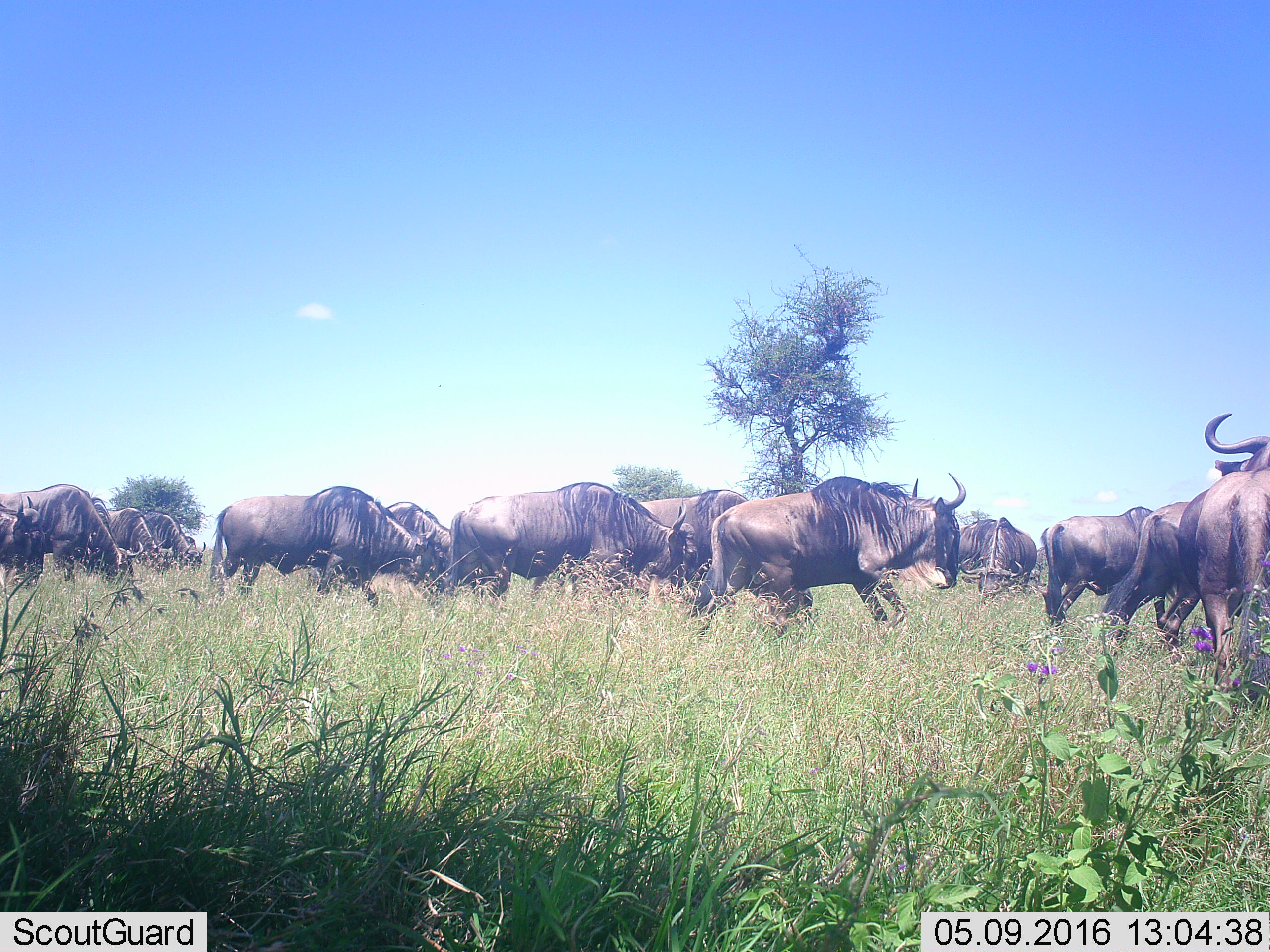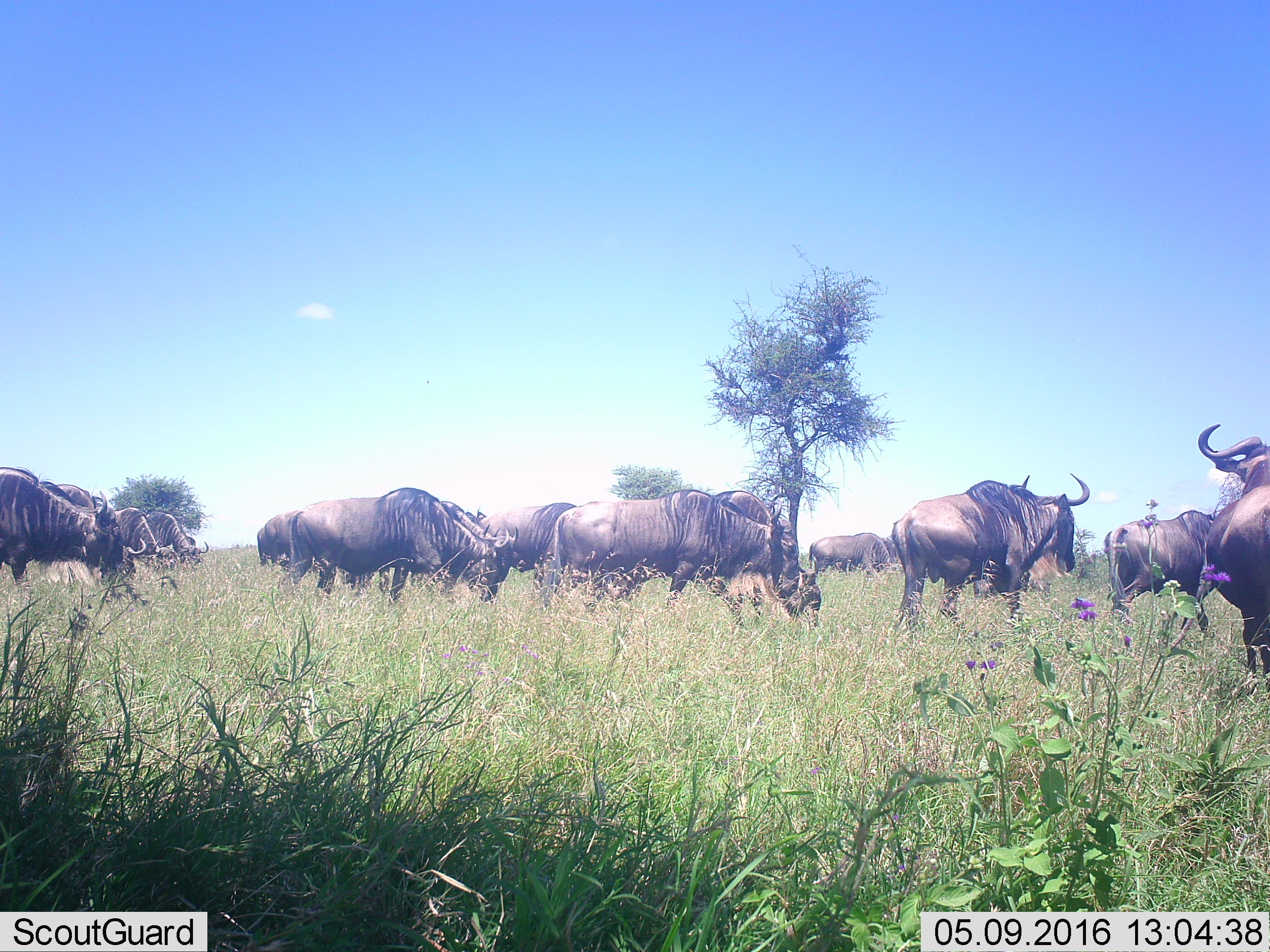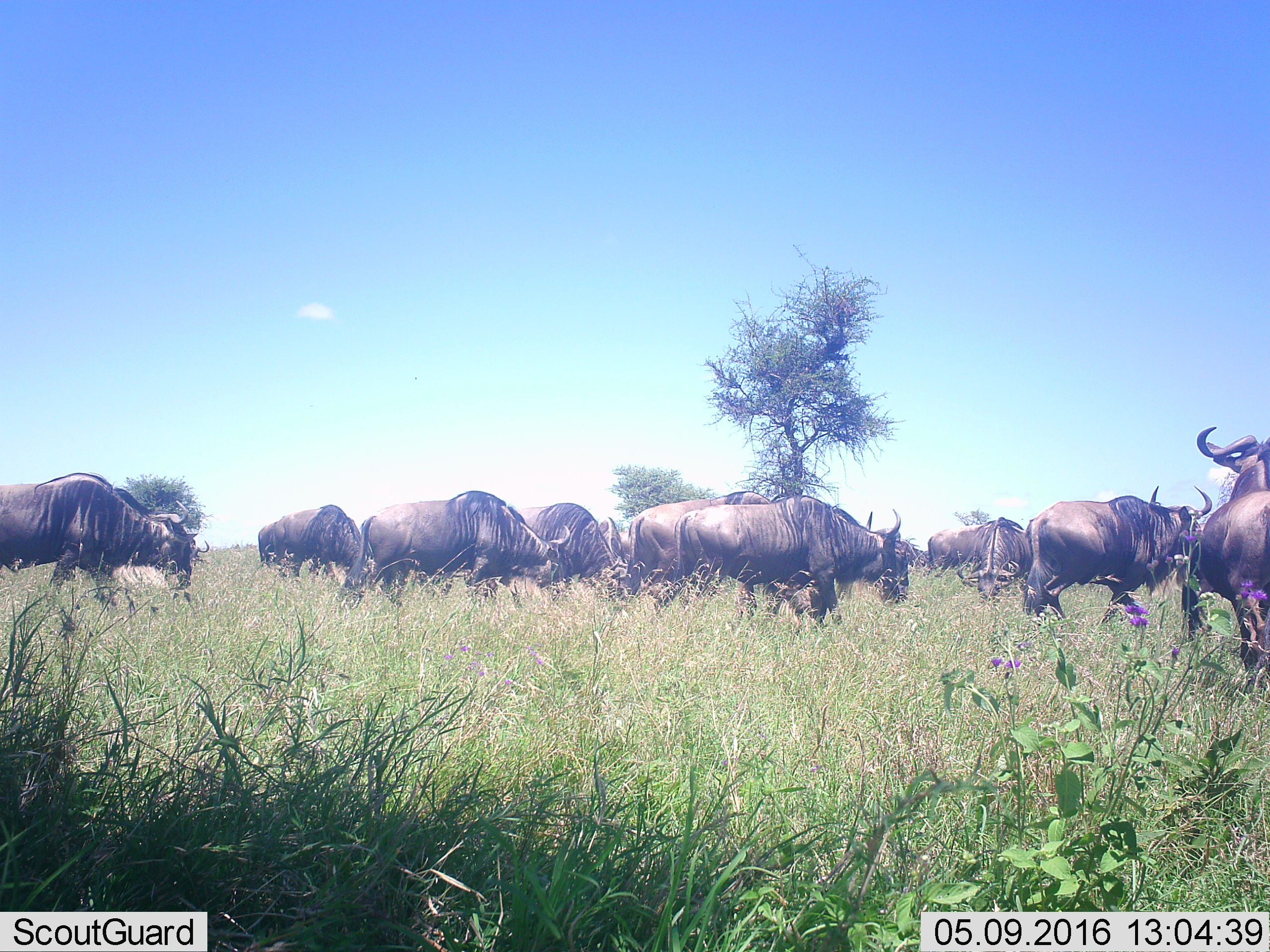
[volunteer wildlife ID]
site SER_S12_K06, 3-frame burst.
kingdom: Animalia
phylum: Chordata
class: Mammalia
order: Artiodactyla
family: Bovidae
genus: Connochaetes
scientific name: Connochaetes taurinus taurinus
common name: blue wildebeest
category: wildebeestblue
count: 11-50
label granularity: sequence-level